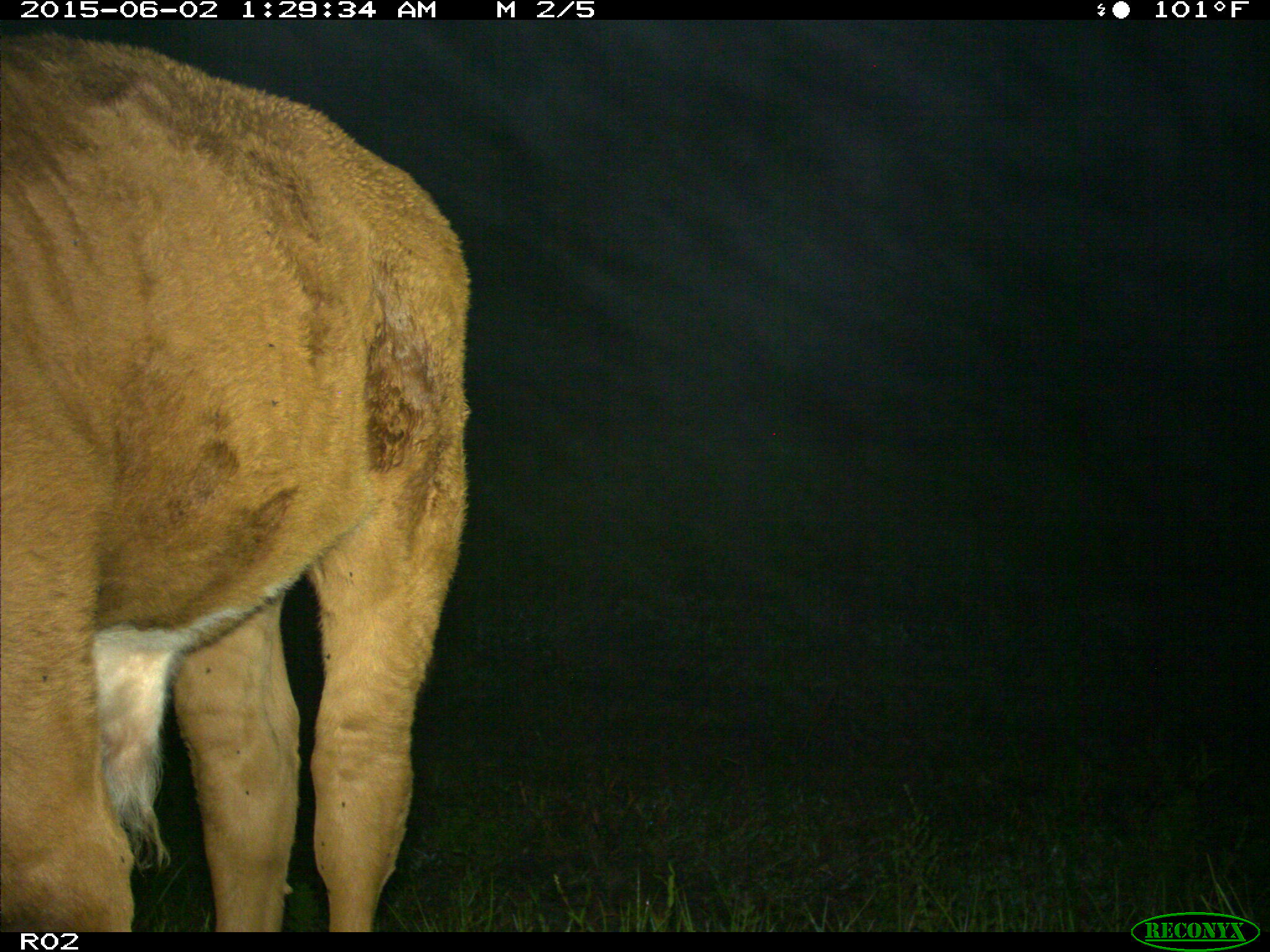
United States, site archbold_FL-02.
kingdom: Animalia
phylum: Chordata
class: Mammalia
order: Artiodactyla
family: Bovidae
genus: Bos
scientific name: Bos taurus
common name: domestic cow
Bos taurus (domestic cow).